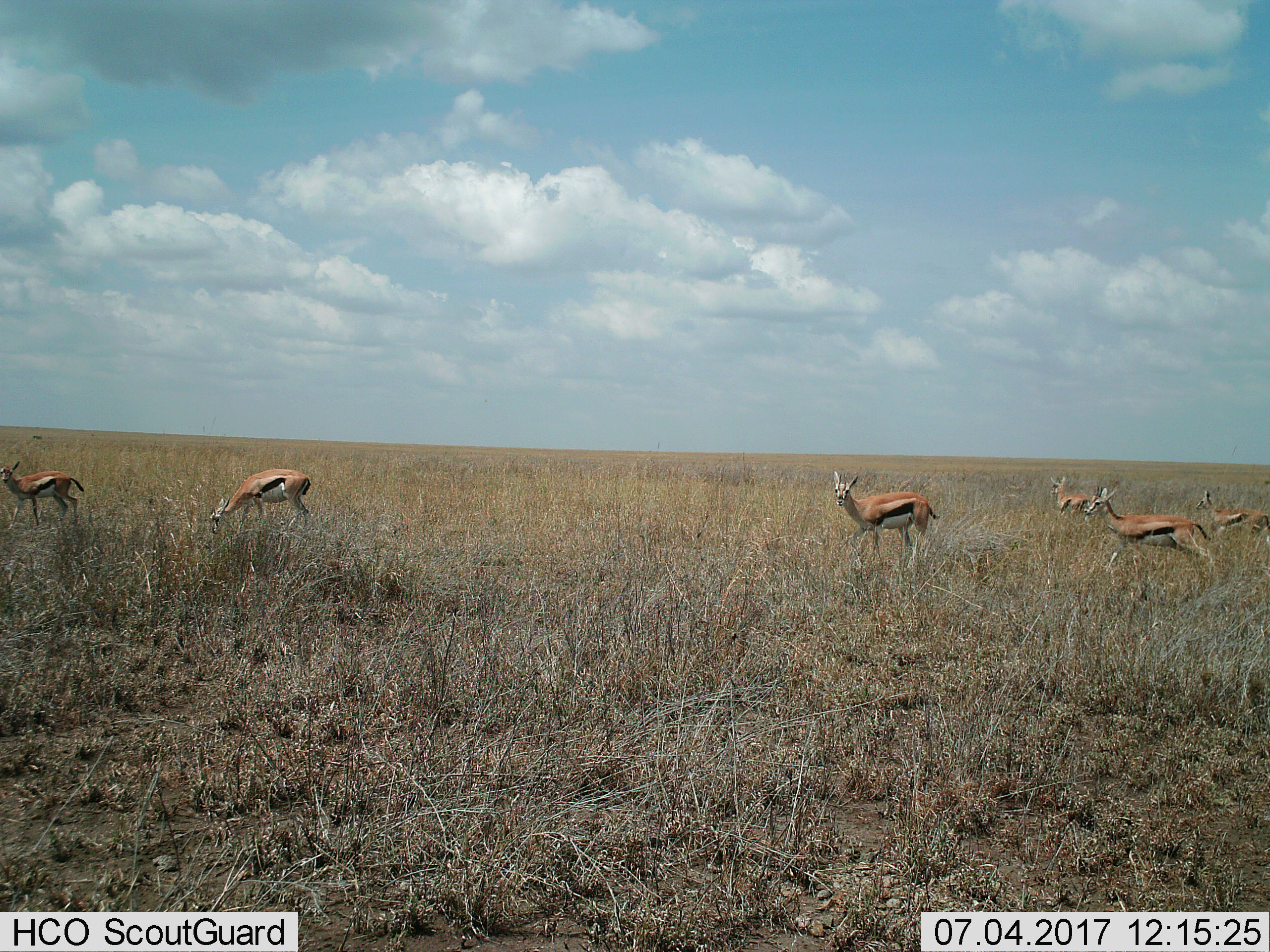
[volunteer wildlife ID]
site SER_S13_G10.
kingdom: Animalia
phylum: Chordata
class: Mammalia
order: Artiodactyla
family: Bovidae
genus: Eudorcas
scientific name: Eudorcas thomsonii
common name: thomson's gazelle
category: gazellethomsons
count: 6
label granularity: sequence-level